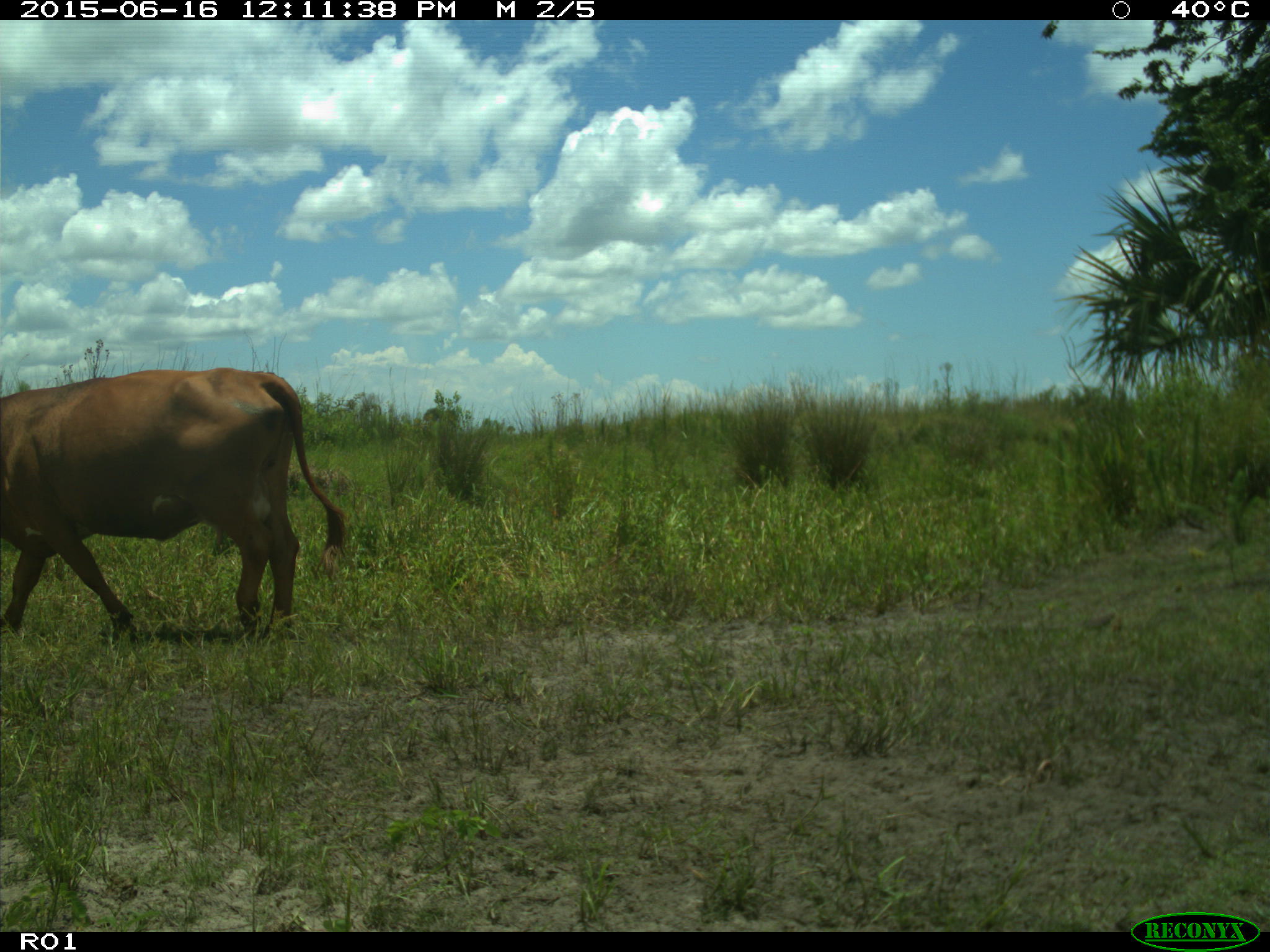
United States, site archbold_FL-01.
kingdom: Animalia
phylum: Chordata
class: Mammalia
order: Artiodactyla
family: Bovidae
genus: Bos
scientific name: Bos taurus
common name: domestic cow